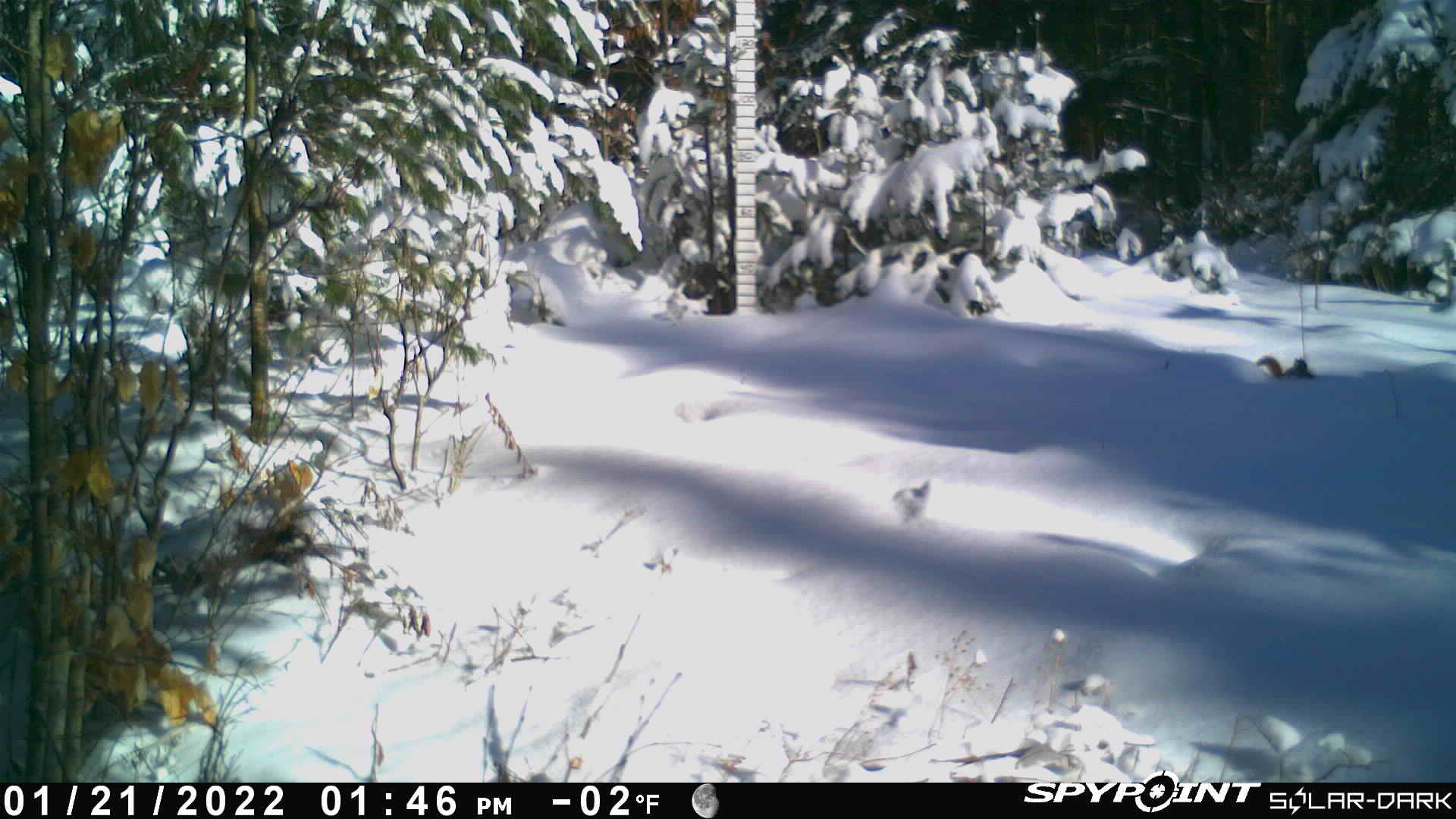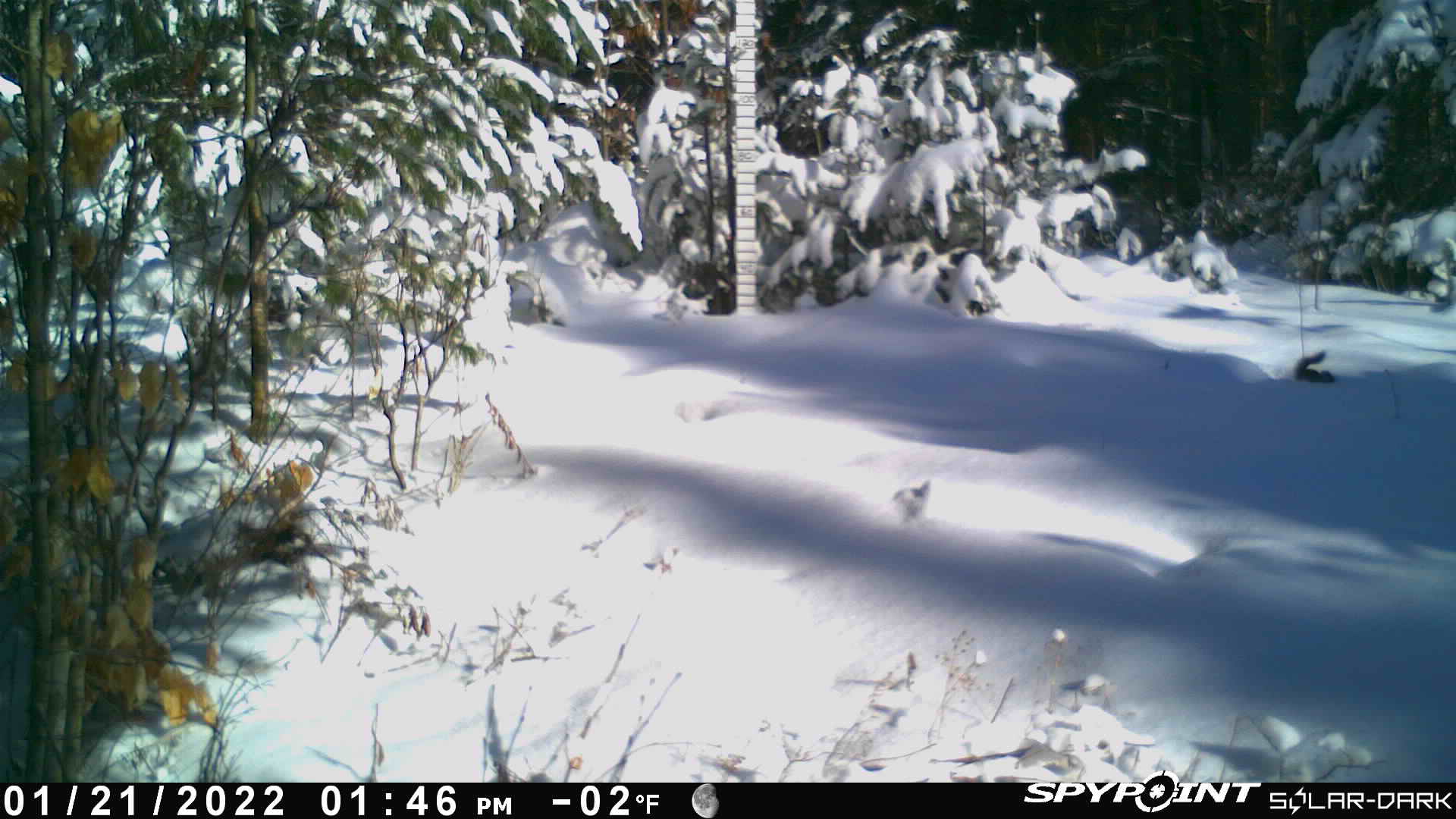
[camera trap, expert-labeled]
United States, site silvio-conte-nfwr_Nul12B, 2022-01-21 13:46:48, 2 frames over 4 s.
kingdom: Animalia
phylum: Chordata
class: Mammalia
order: Rodentia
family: Sciuridae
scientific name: Sciuridae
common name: squirrel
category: squirrel sp.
Squirrel sp. (squirrel) (Sciuridae).